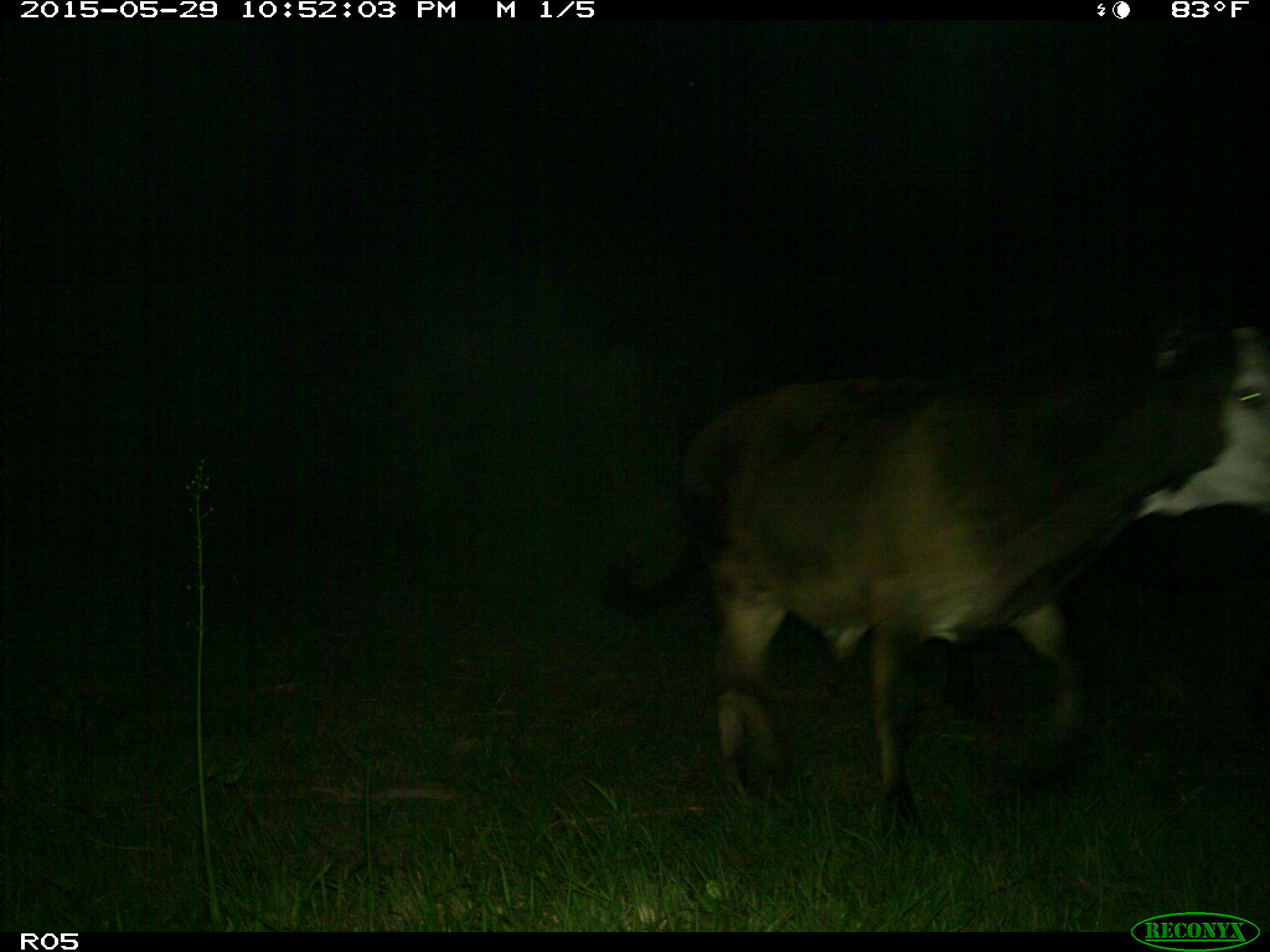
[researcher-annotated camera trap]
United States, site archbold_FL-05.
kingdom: Animalia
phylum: Chordata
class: Mammalia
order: Artiodactyla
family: Bovidae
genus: Bos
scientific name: Bos taurus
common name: domestic cow